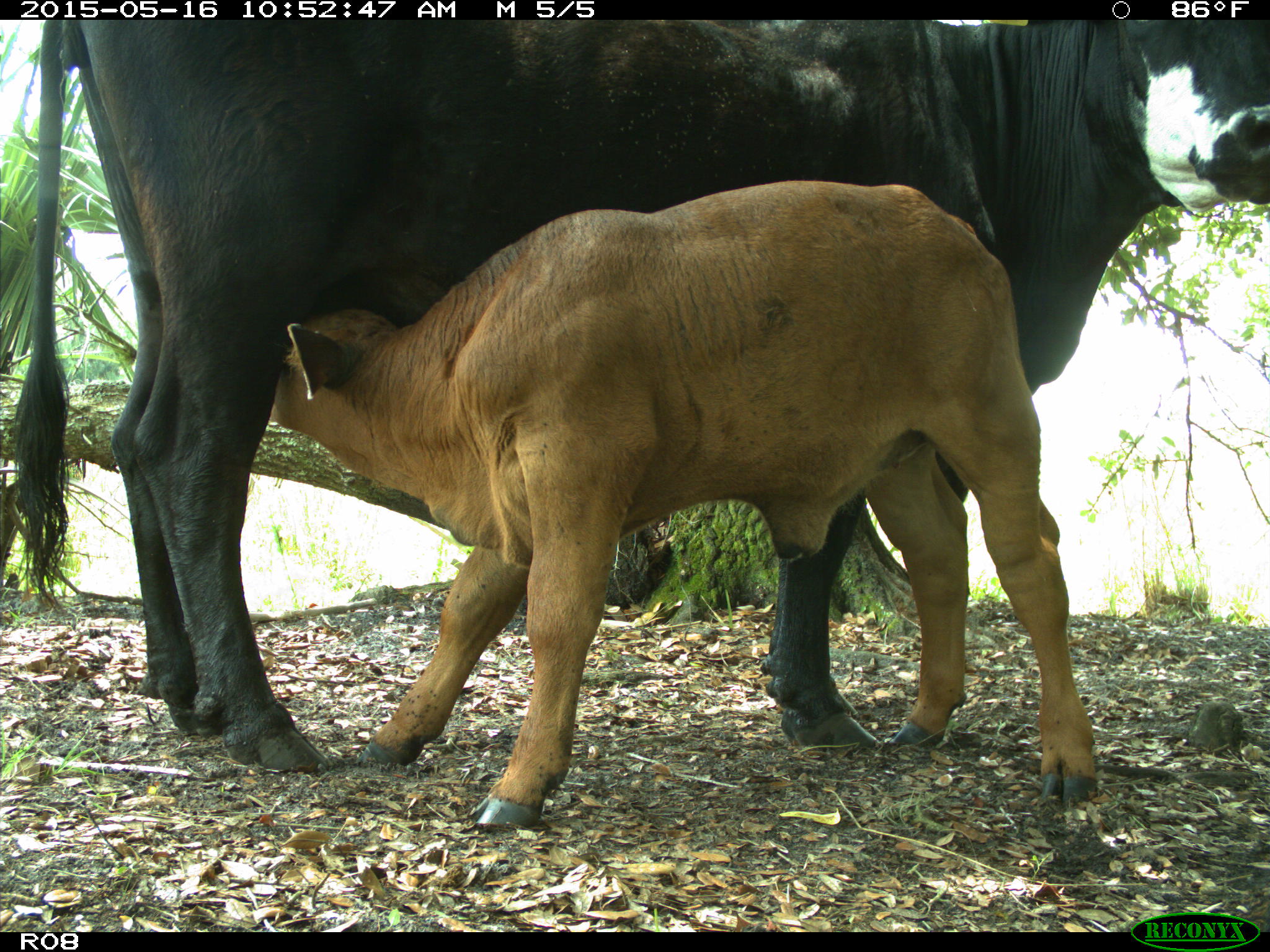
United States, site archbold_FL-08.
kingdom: Animalia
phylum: Chordata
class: Mammalia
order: Artiodactyla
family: Bovidae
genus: Bos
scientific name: Bos taurus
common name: domestic cow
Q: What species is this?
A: Bos taurus (domestic cow).